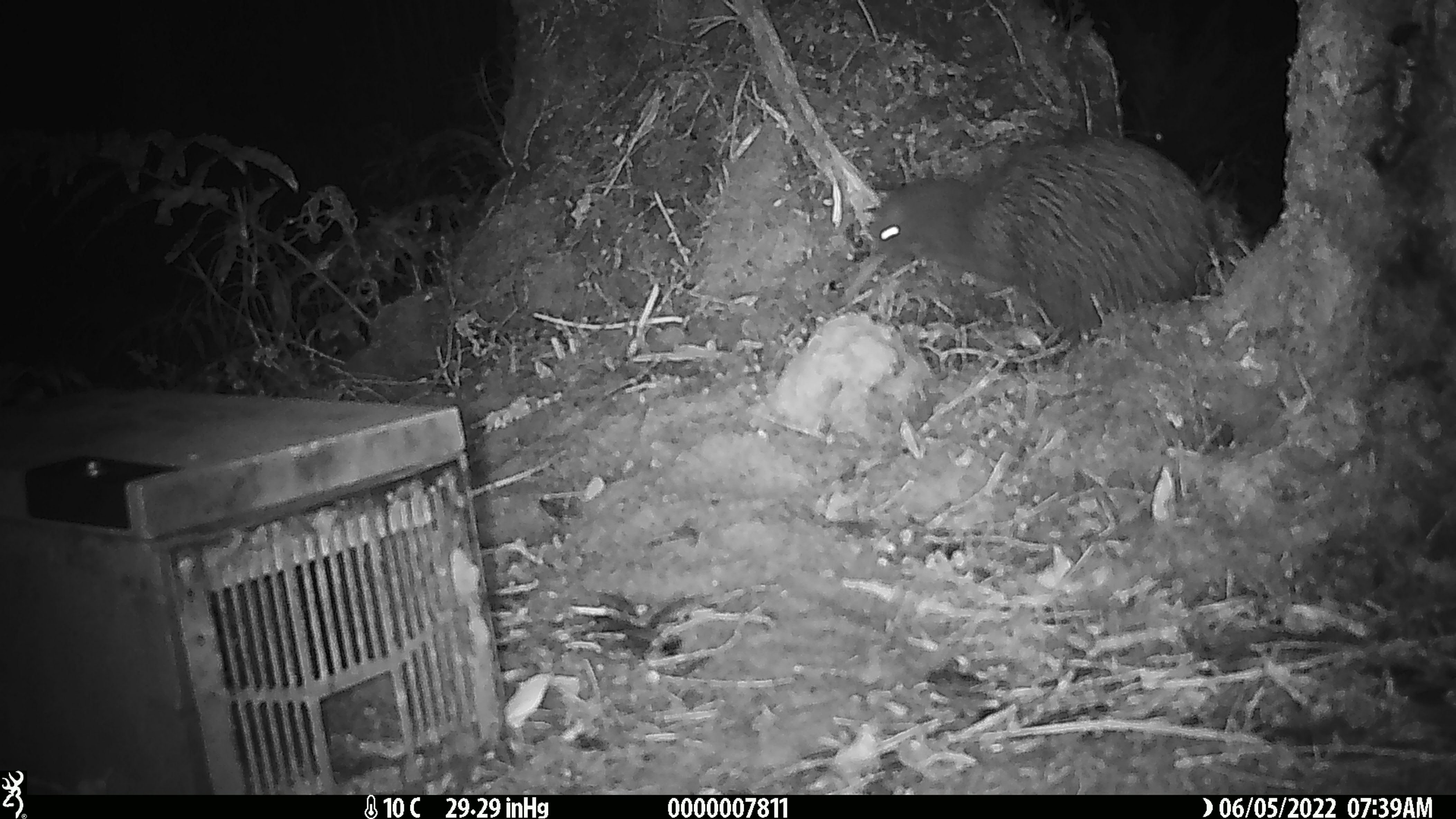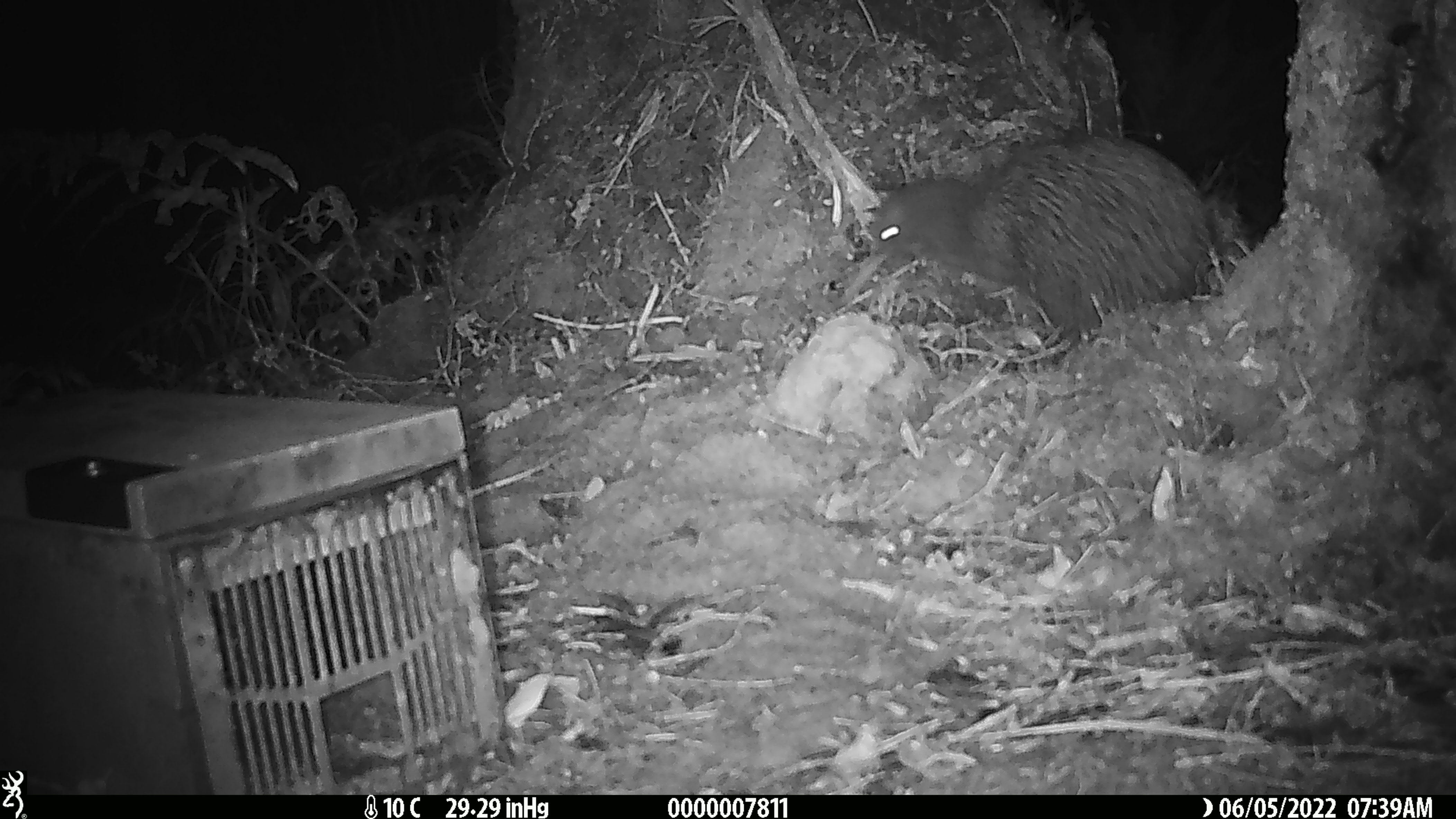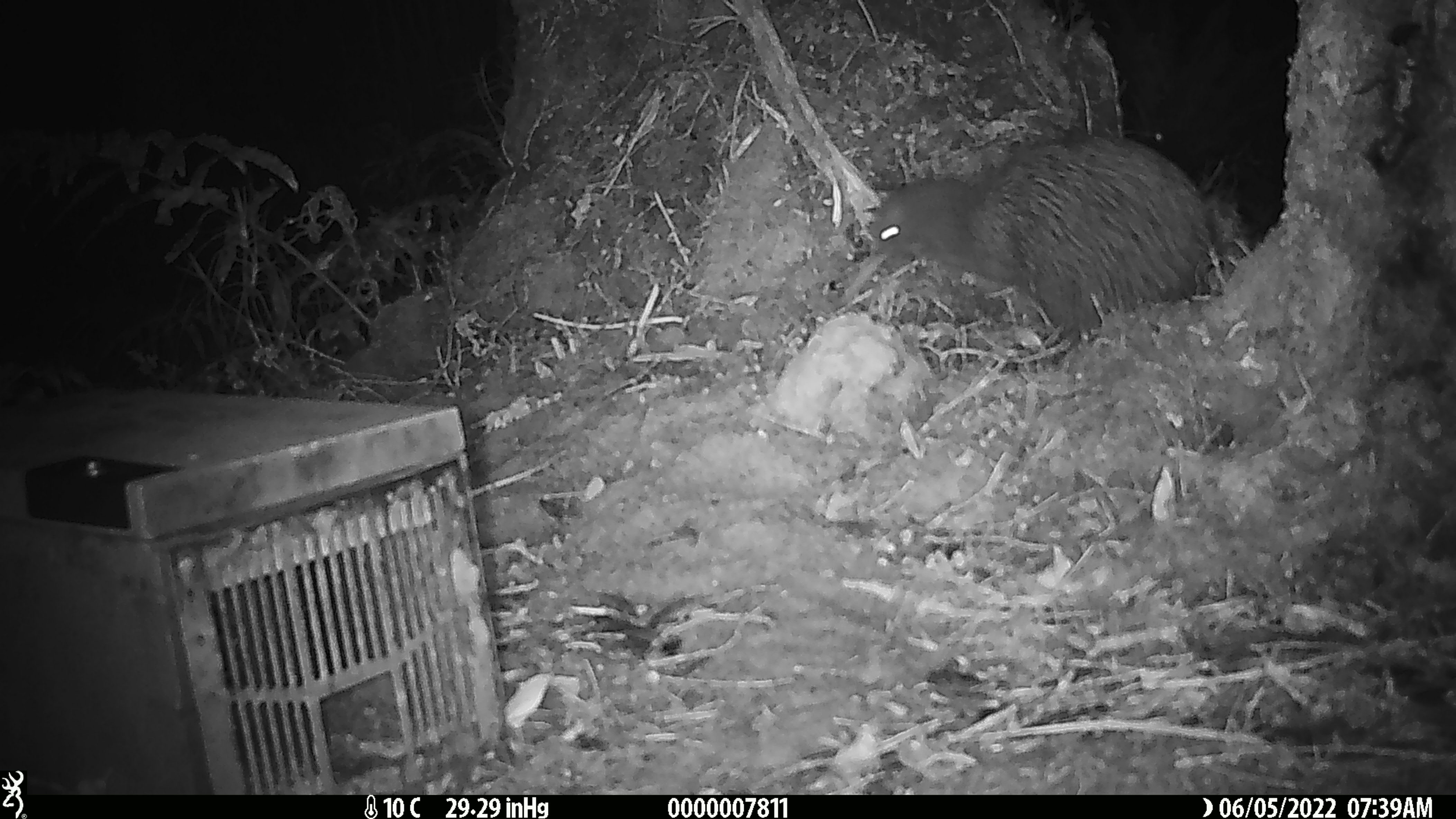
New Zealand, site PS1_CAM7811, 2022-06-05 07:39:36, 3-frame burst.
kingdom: Animalia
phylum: Chordata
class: Aves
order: Apterygiformes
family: Apterygidae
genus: Apteryx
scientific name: Apteryx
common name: kiwi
Kiwi (Apteryx).